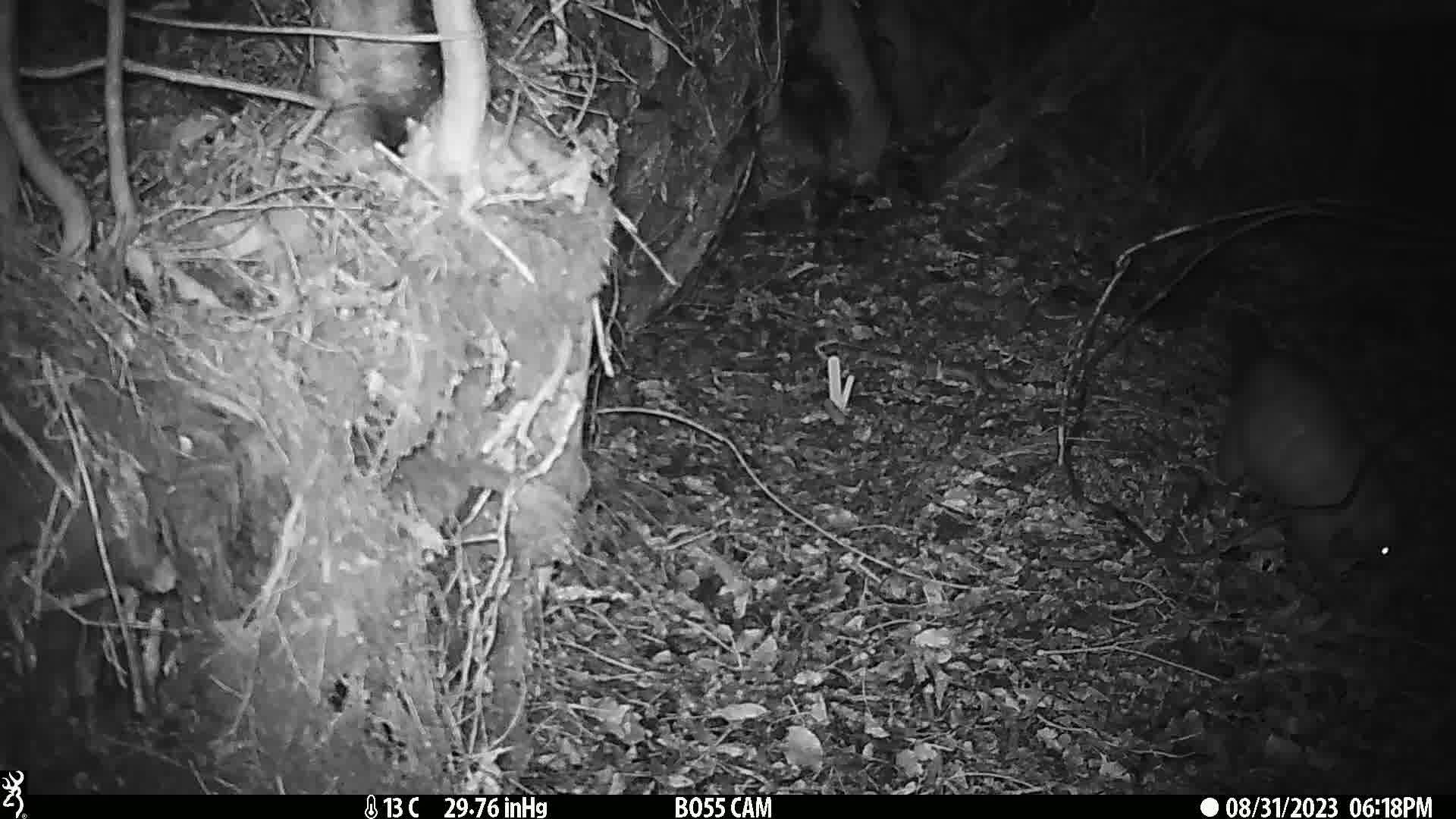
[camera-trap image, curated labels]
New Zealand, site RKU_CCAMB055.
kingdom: Animalia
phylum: Chordata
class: Mammalia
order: Diprotodontia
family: Phalangeridae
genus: Trichosurus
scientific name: Trichosurus vulpecula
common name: common brushtail possum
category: possum